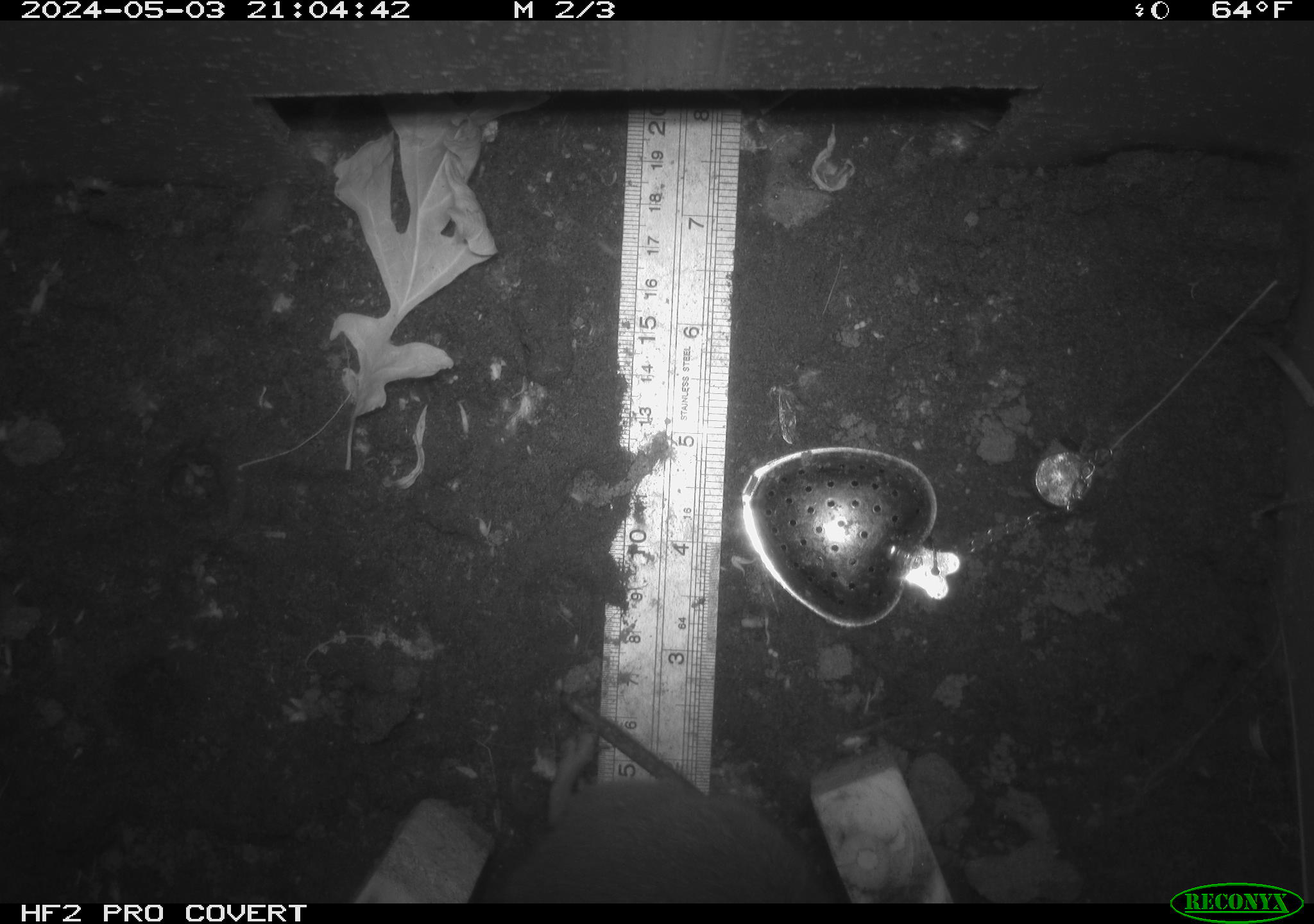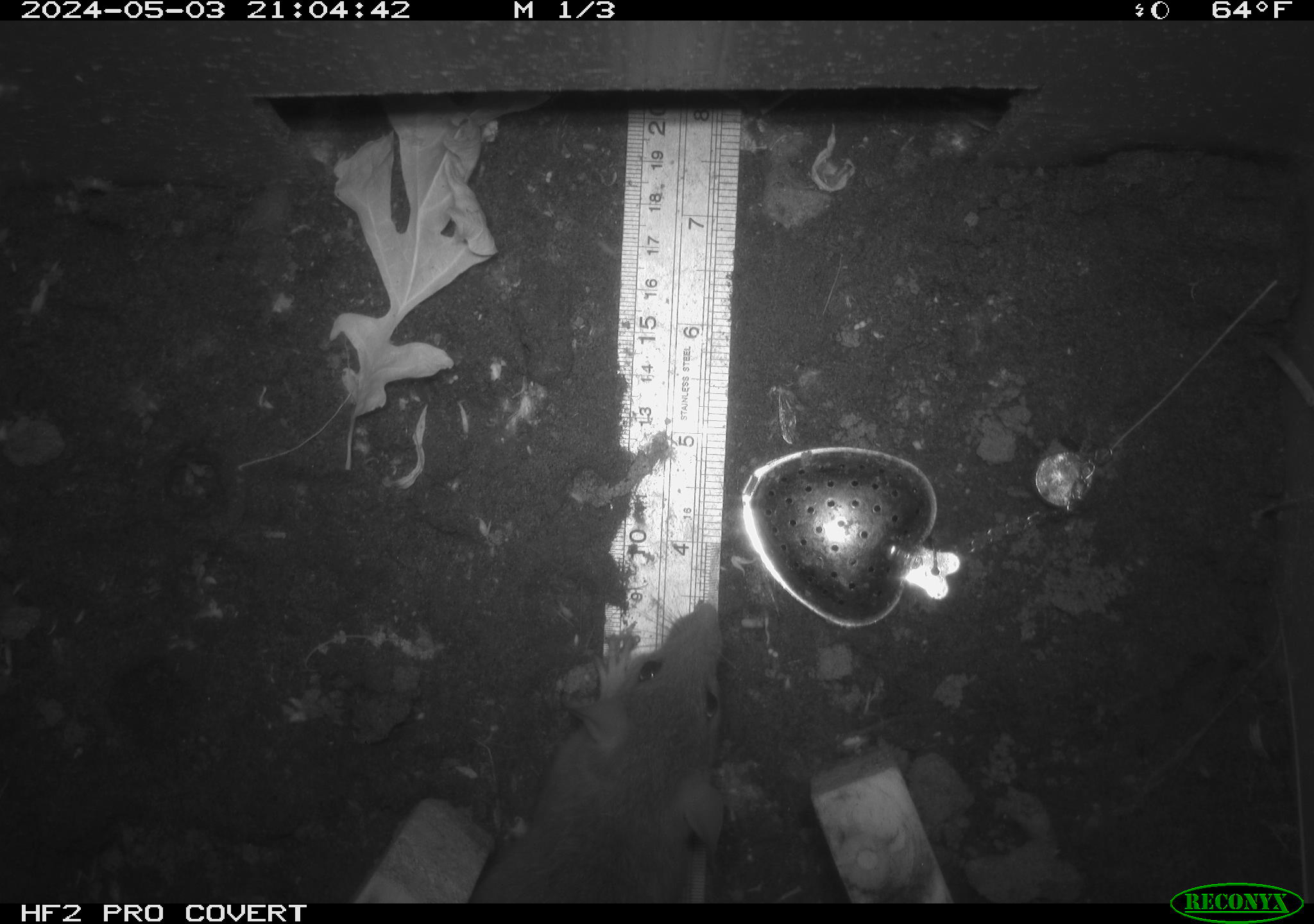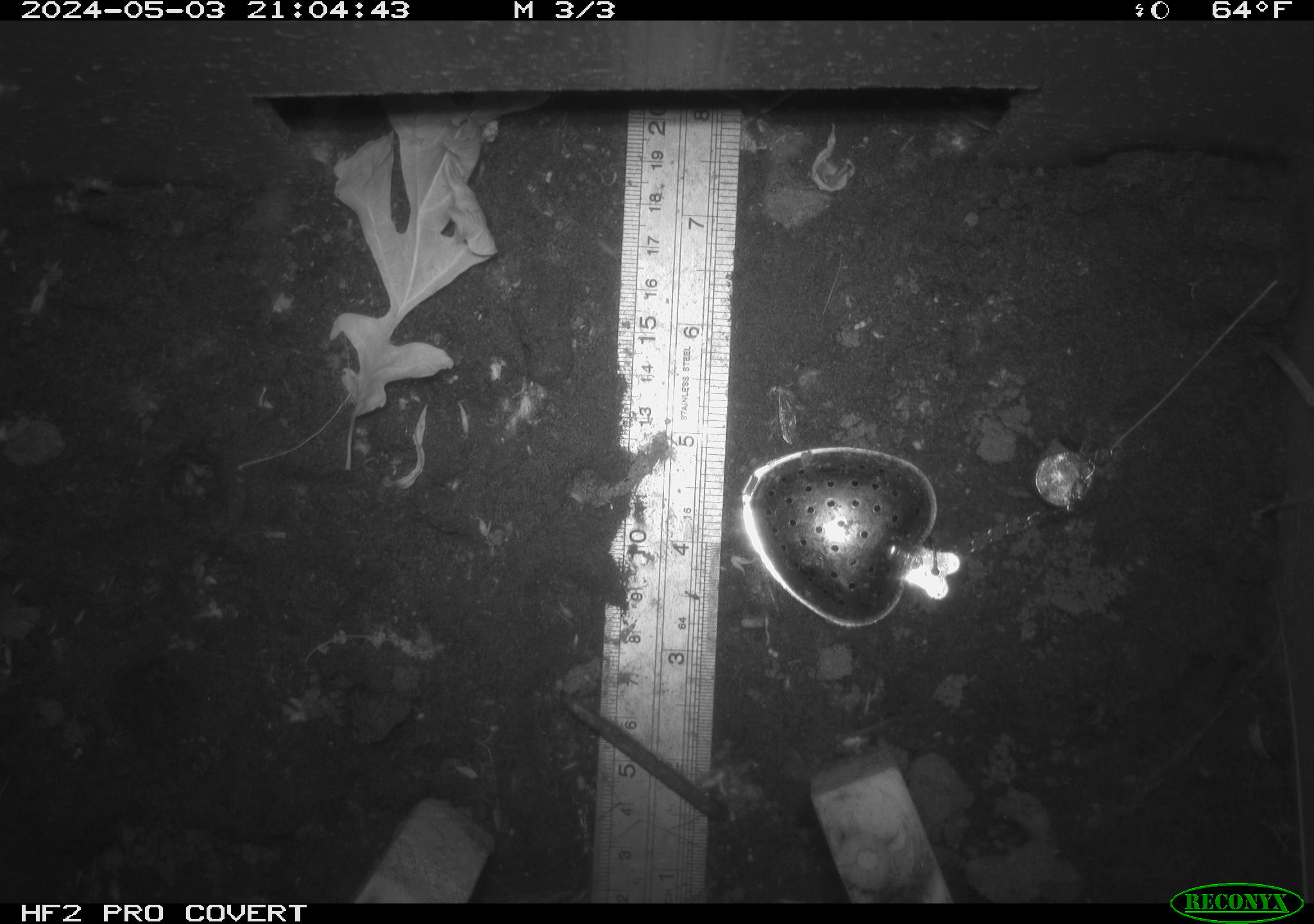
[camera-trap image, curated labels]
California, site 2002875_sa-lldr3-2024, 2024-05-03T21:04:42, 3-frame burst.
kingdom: Animalia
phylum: Chordata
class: Mammalia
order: Rodentia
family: Muridae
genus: Rattus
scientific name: Rattus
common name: rat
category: rattus species